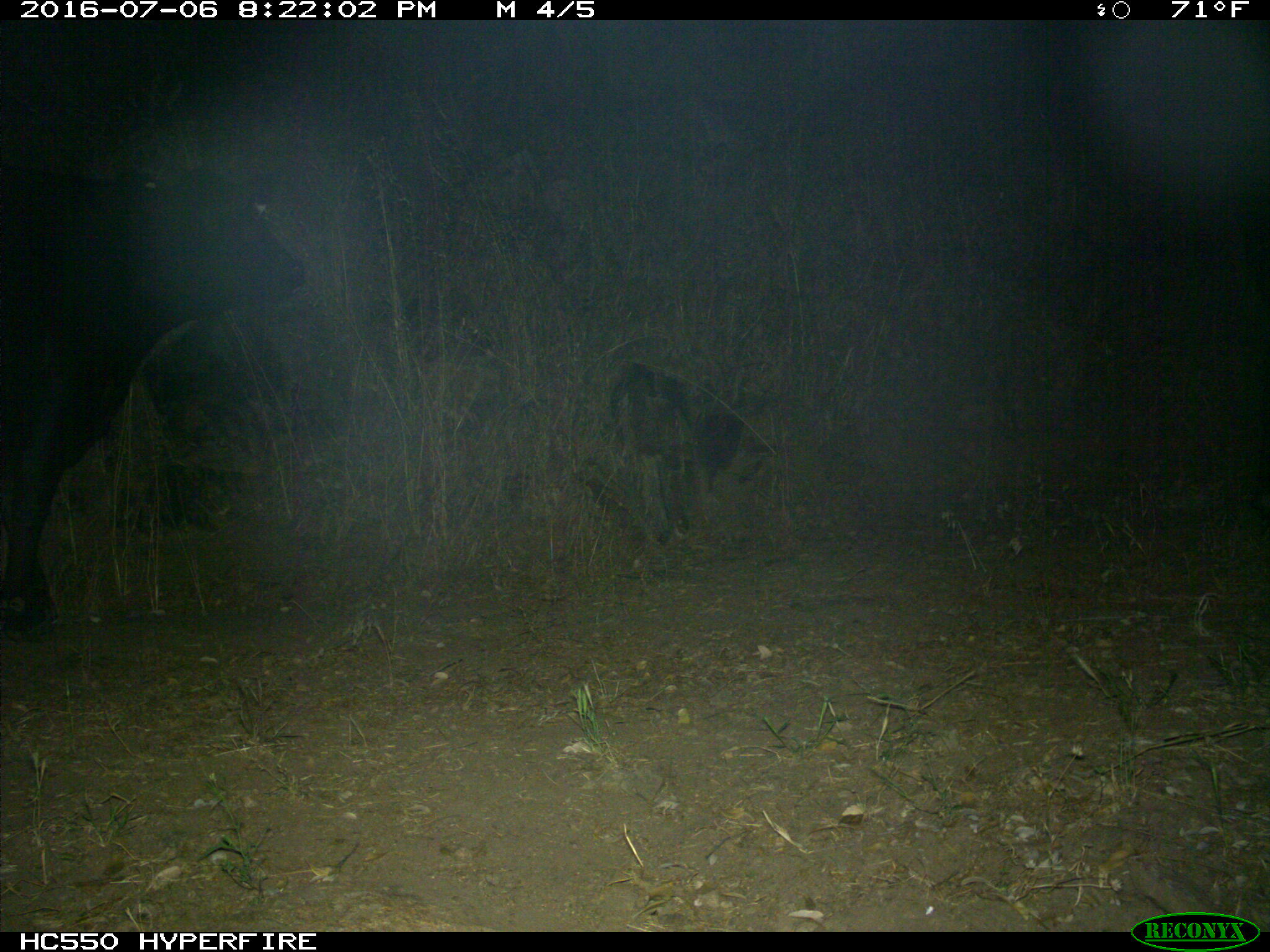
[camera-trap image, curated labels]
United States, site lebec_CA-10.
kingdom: Animalia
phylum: Chordata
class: Mammalia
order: Artiodactyla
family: Bovidae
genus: Bos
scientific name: Bos taurus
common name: domestic cow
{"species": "Bos taurus (domestic cow)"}